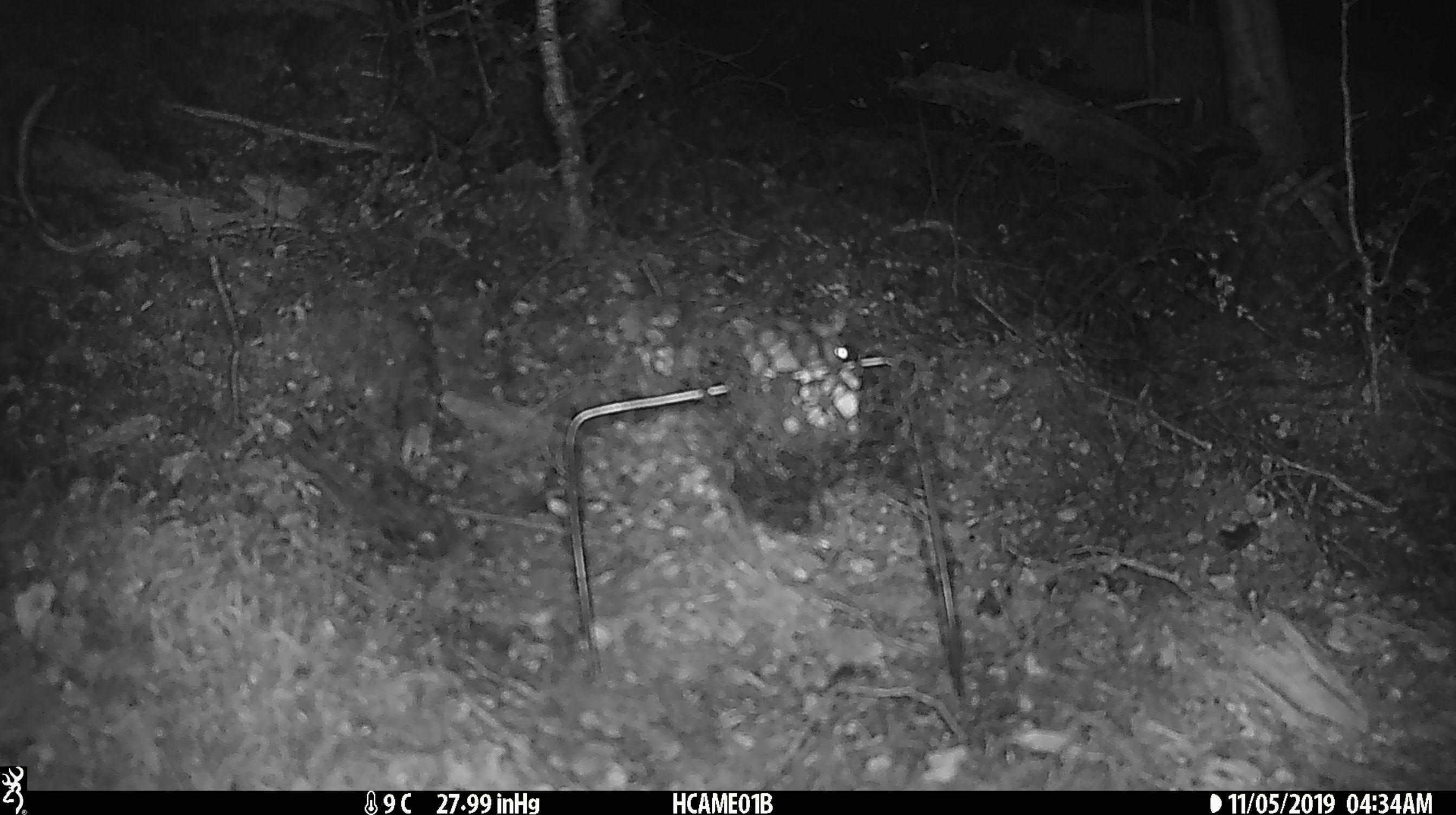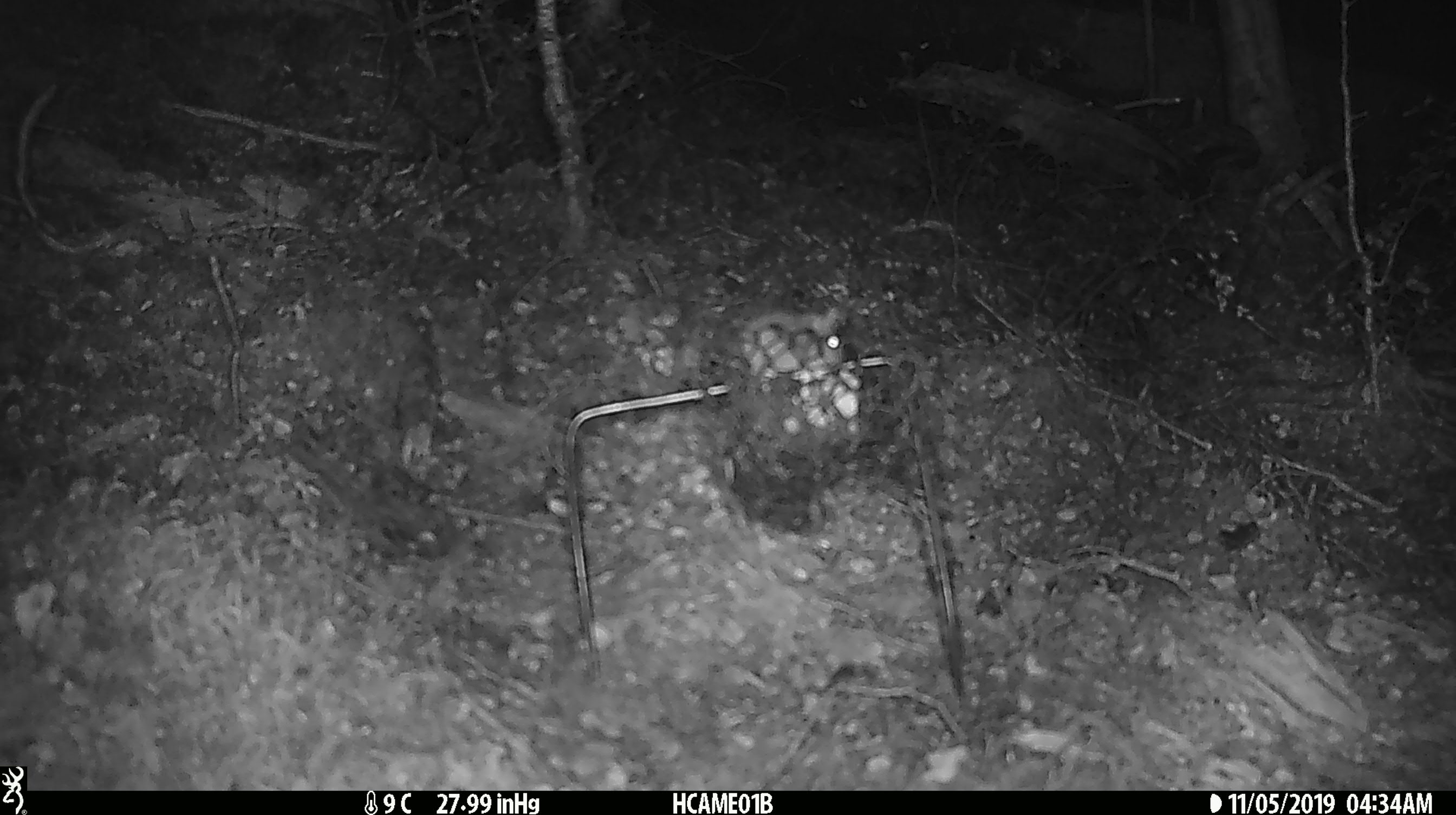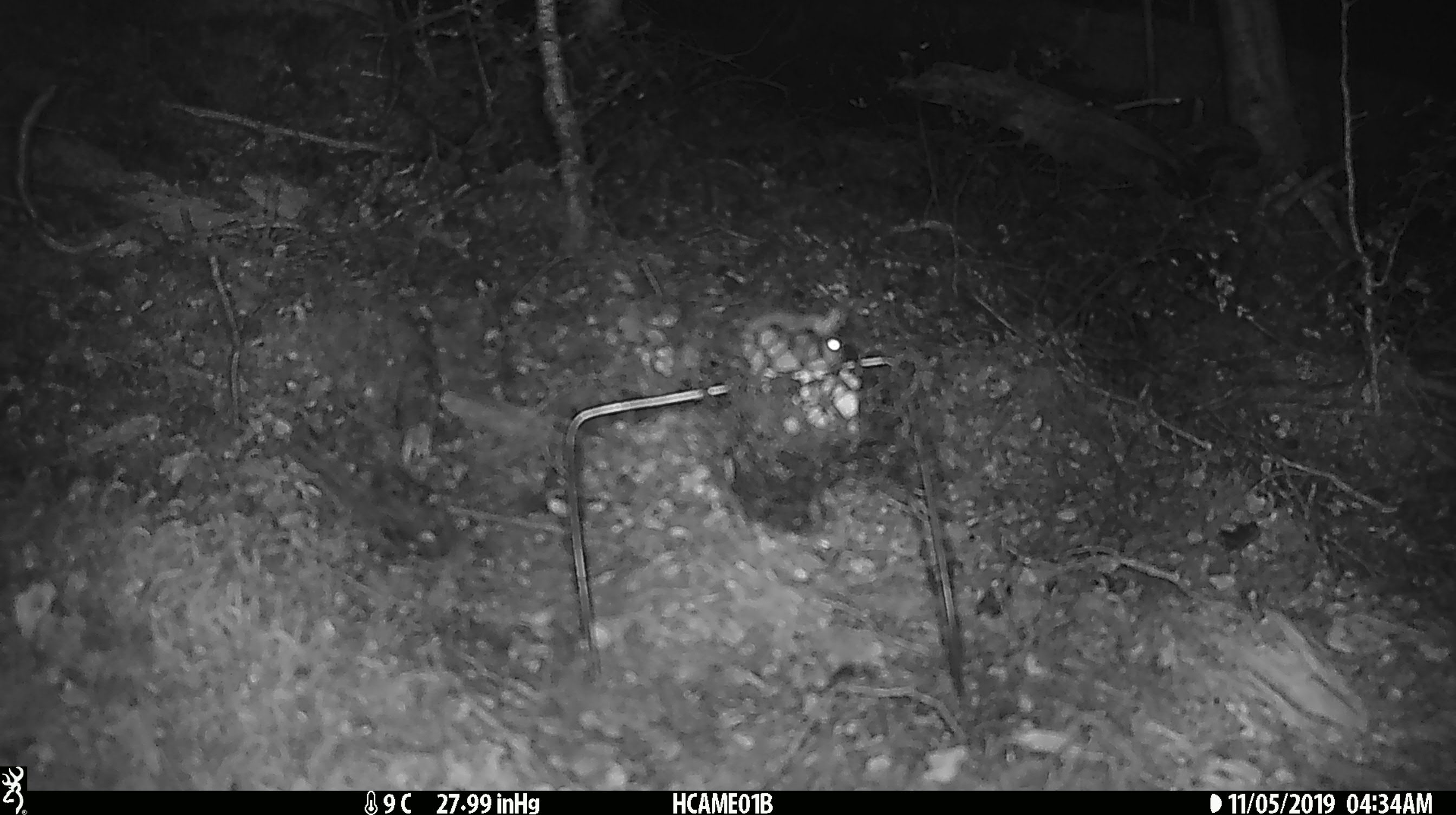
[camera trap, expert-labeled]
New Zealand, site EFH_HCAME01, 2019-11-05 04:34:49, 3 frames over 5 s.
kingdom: Animalia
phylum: Chordata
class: Mammalia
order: Rodentia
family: Muridae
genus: Mus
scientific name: Mus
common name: mouse